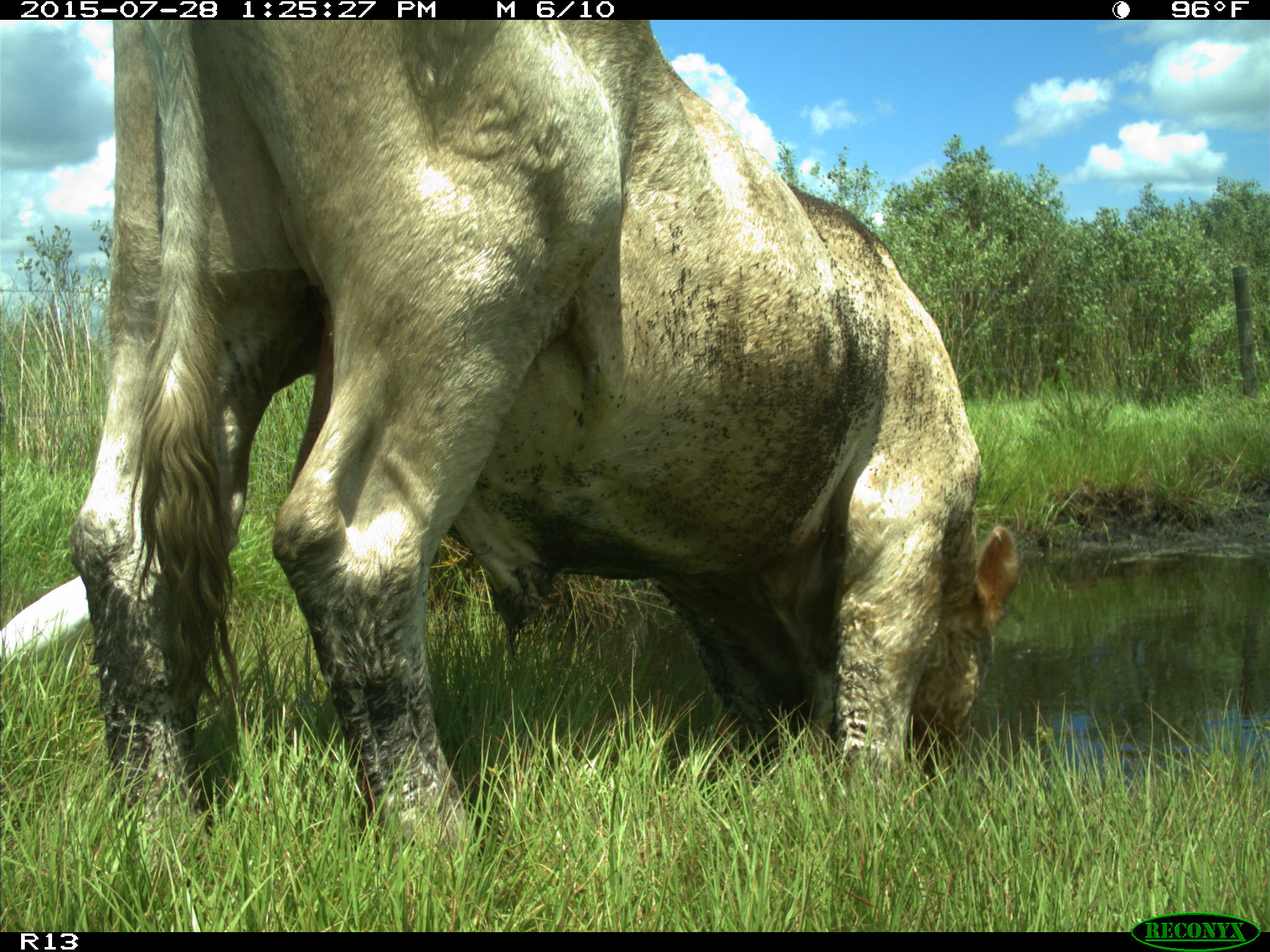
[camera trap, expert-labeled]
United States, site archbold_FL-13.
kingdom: Animalia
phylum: Chordata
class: Mammalia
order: Artiodactyla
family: Bovidae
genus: Bos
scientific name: Bos taurus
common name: domestic cow